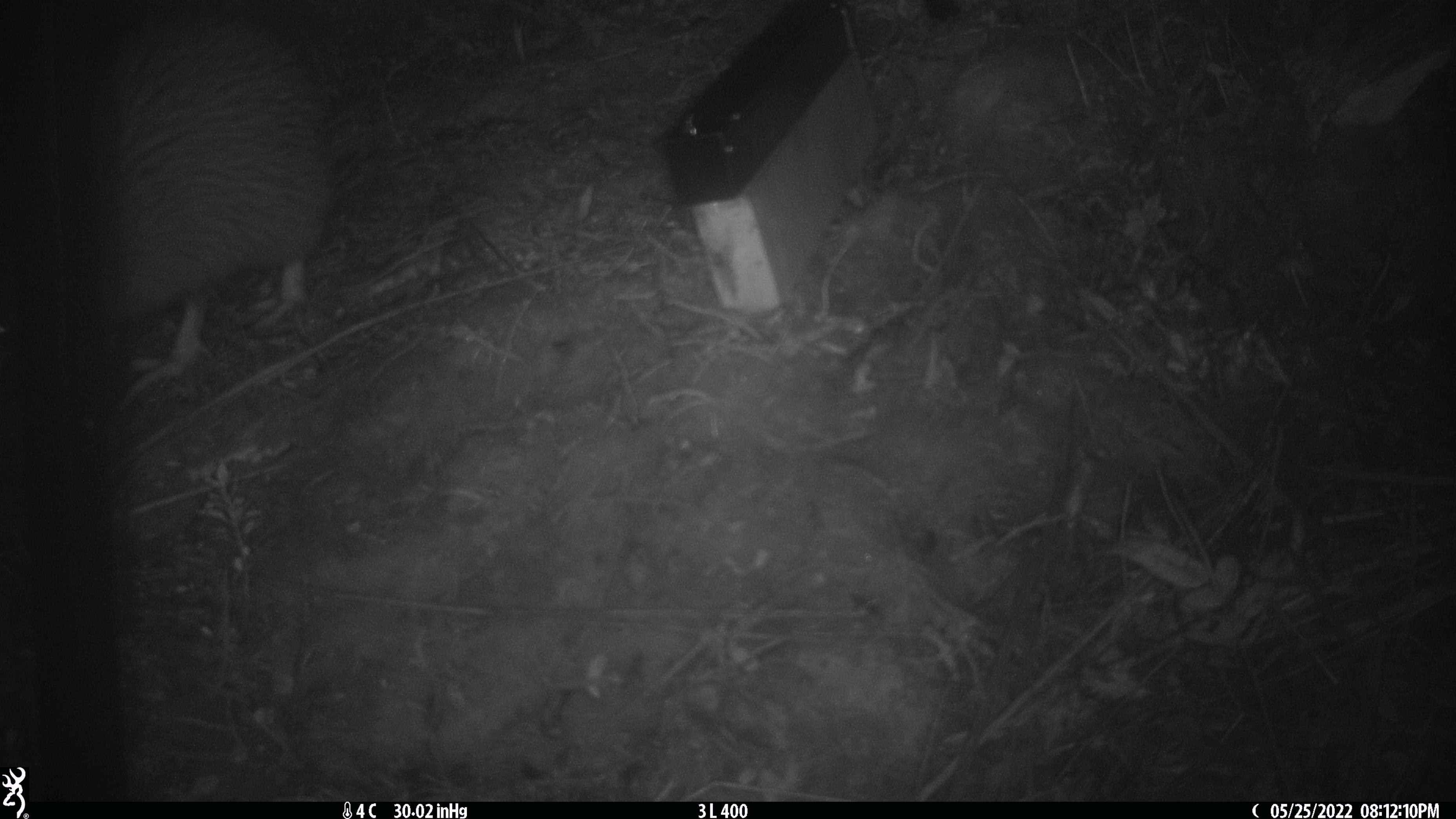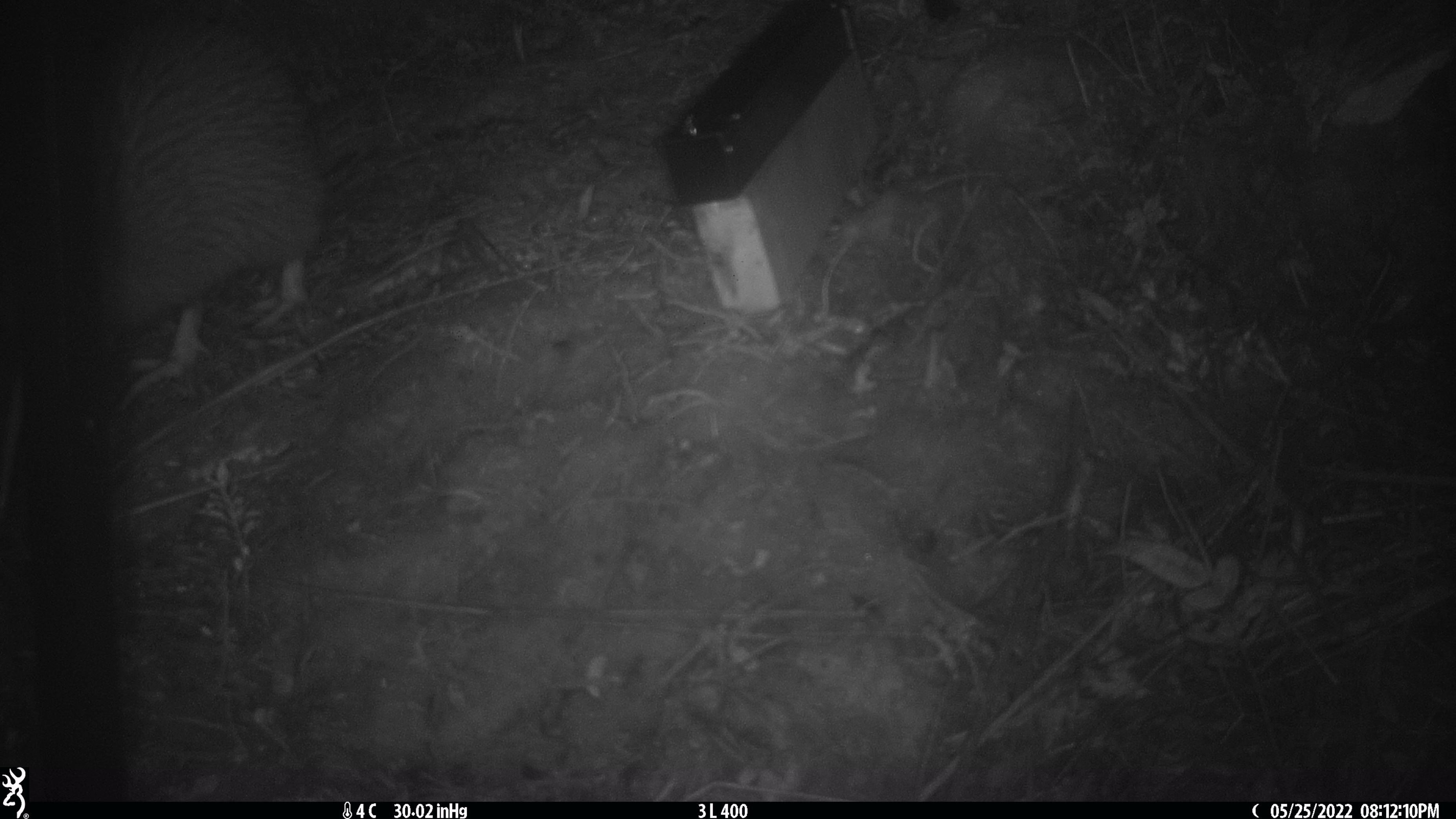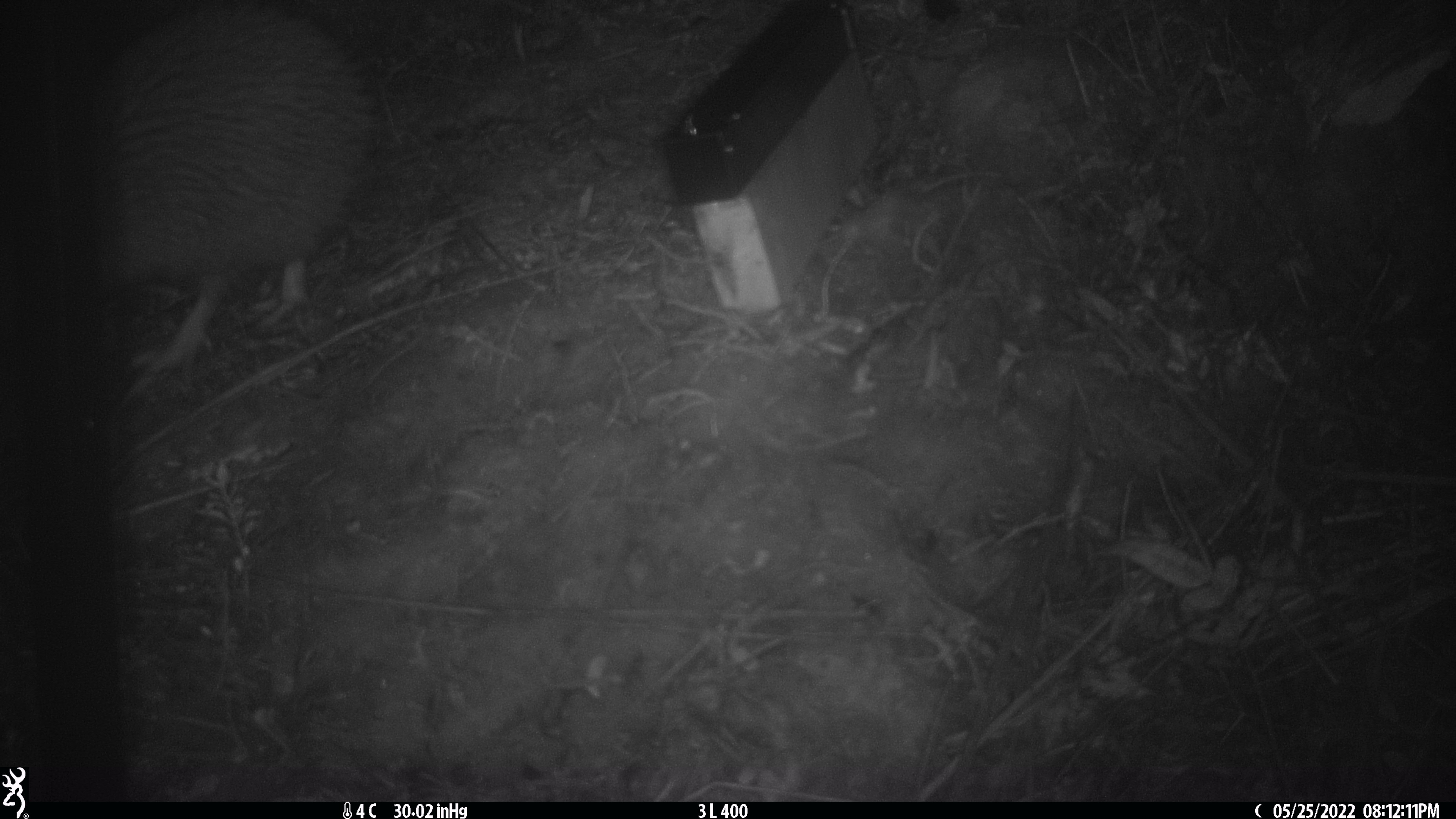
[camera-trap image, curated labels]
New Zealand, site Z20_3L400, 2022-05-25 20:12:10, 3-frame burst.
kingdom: Animalia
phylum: Chordata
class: Aves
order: Apterygiformes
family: Apterygidae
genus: Apteryx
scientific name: Apteryx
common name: kiwi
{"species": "kiwi (Apteryx)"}